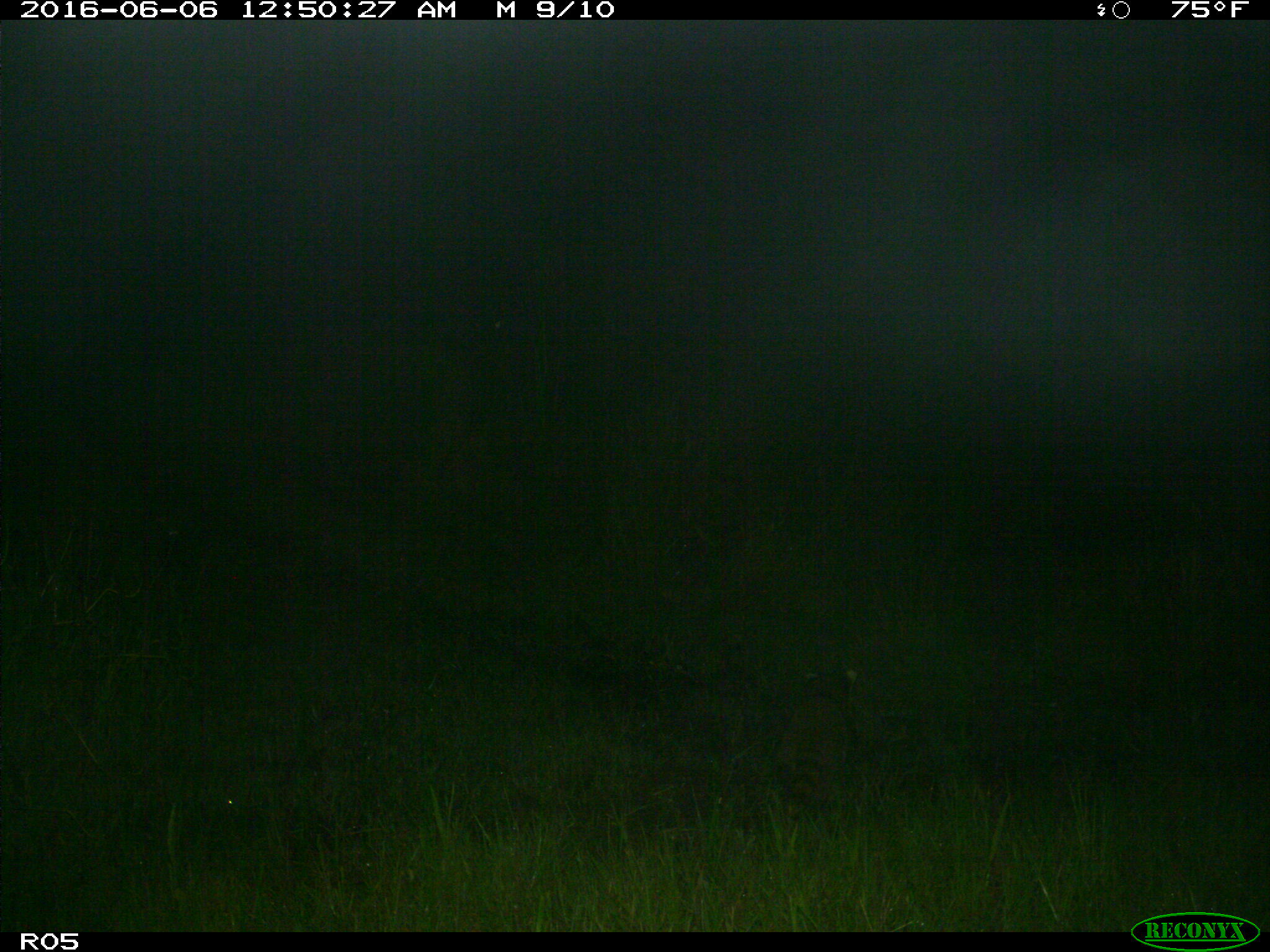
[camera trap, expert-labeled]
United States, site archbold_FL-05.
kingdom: Animalia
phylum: Chordata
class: Mammalia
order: Carnivora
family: Procyonidae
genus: Procyon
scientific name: Procyon lotor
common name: common raccoon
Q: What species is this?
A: Procyon lotor (common raccoon).